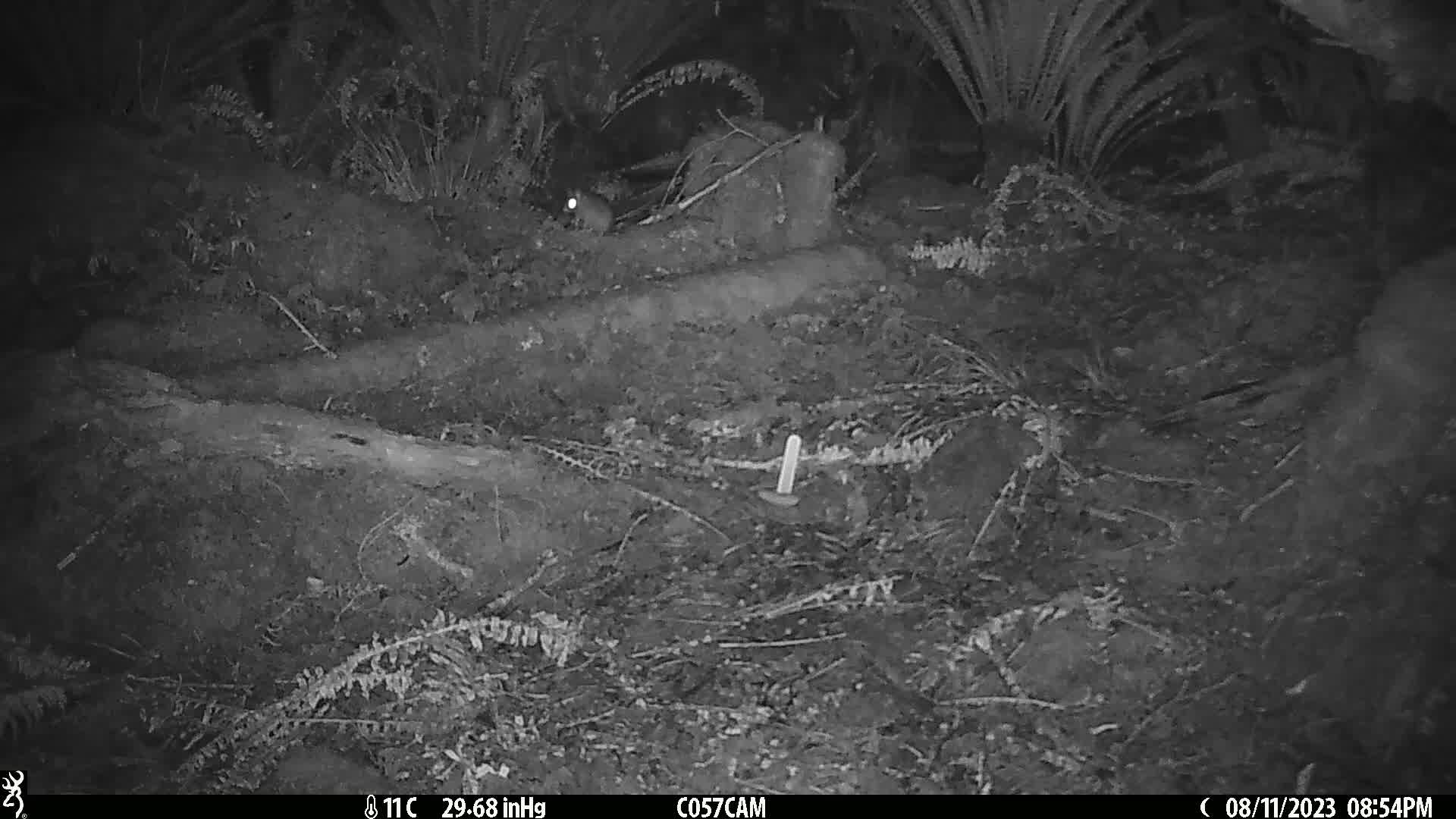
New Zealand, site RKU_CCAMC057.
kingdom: Animalia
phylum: Chordata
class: Mammalia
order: Rodentia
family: Muridae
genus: Rattus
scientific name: Rattus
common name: rat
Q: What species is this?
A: Rat (Rattus).